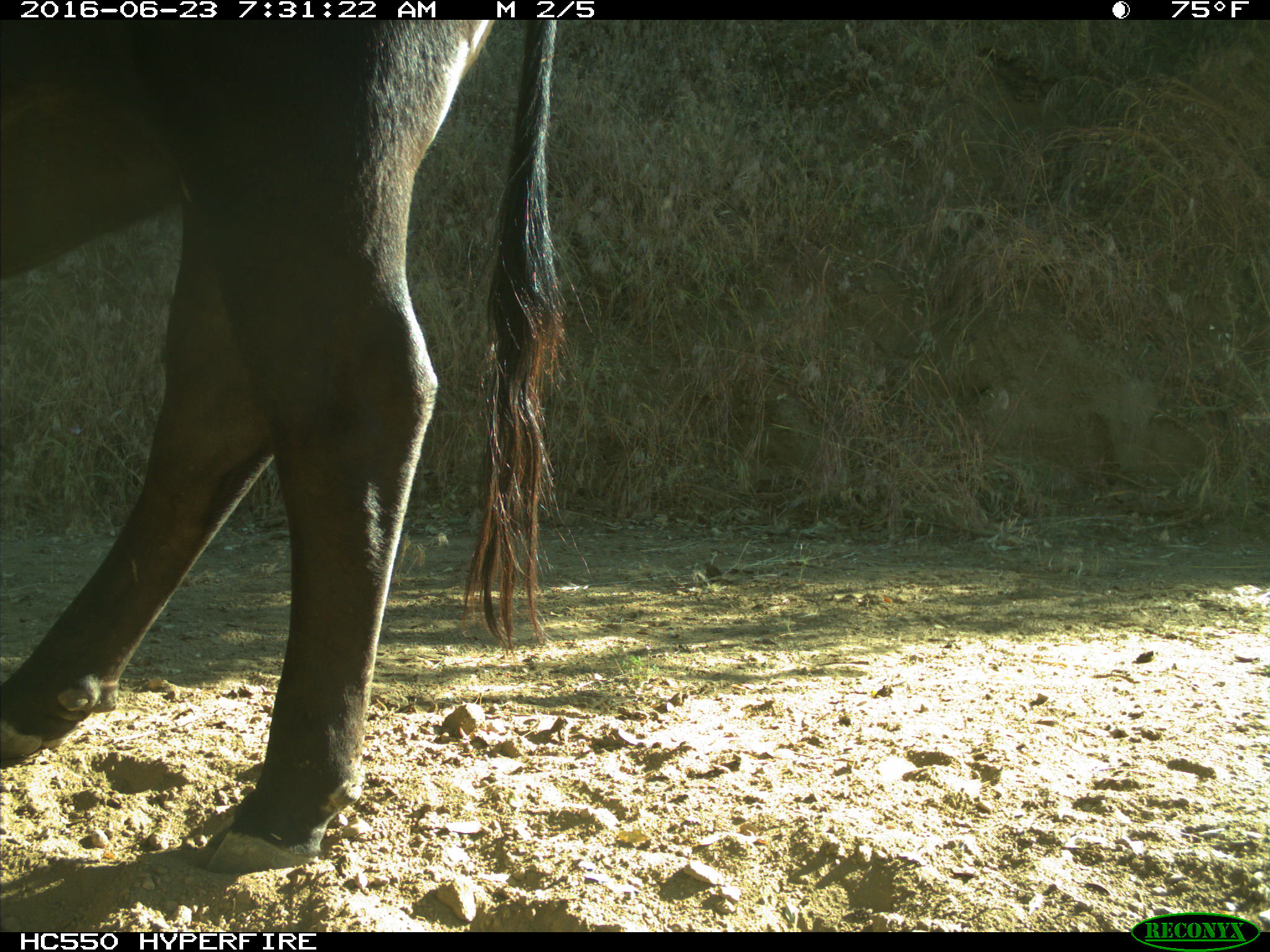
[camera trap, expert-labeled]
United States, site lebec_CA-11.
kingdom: Animalia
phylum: Chordata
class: Mammalia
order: Artiodactyla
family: Bovidae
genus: Bos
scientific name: Bos taurus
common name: domestic cow